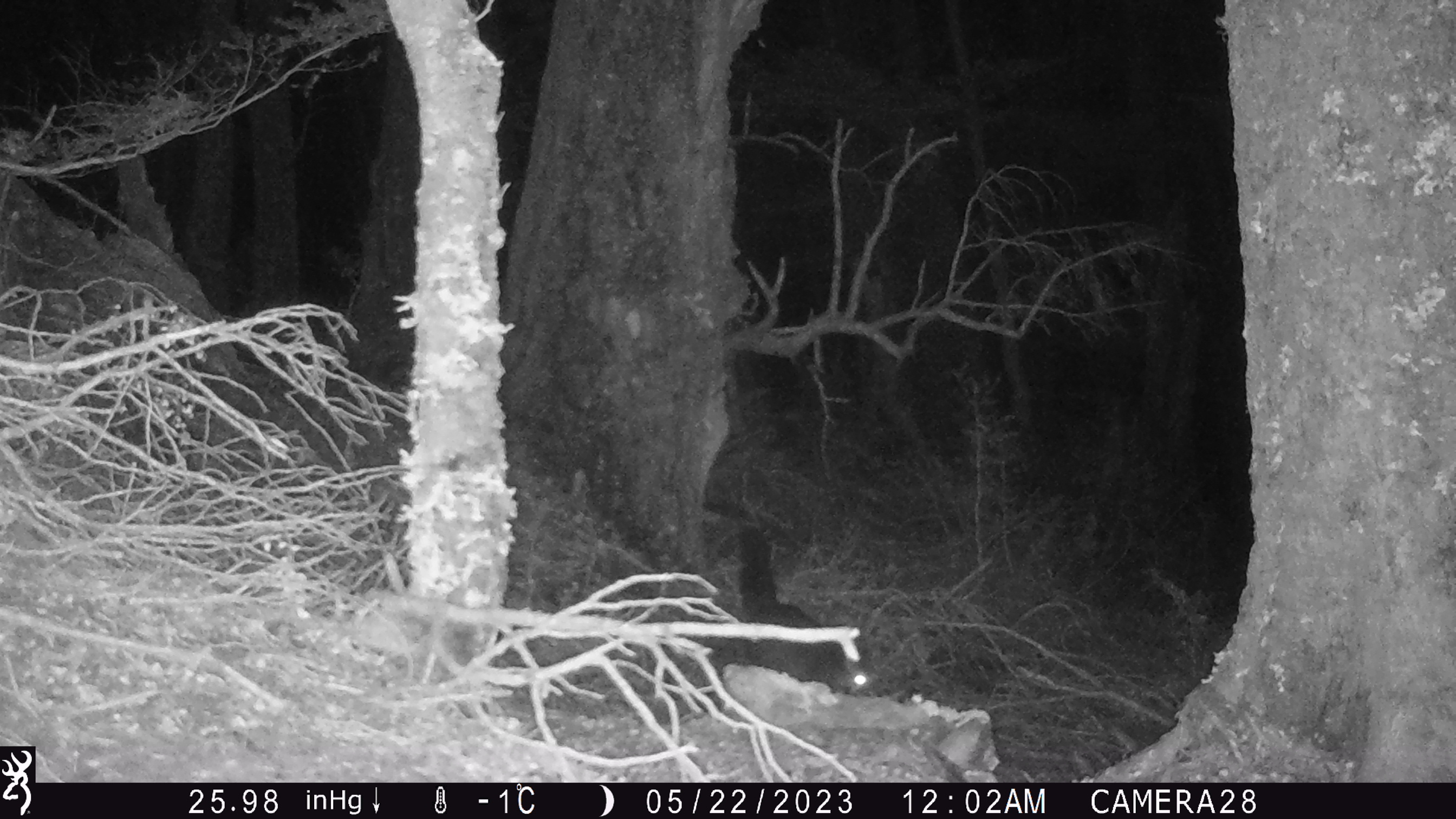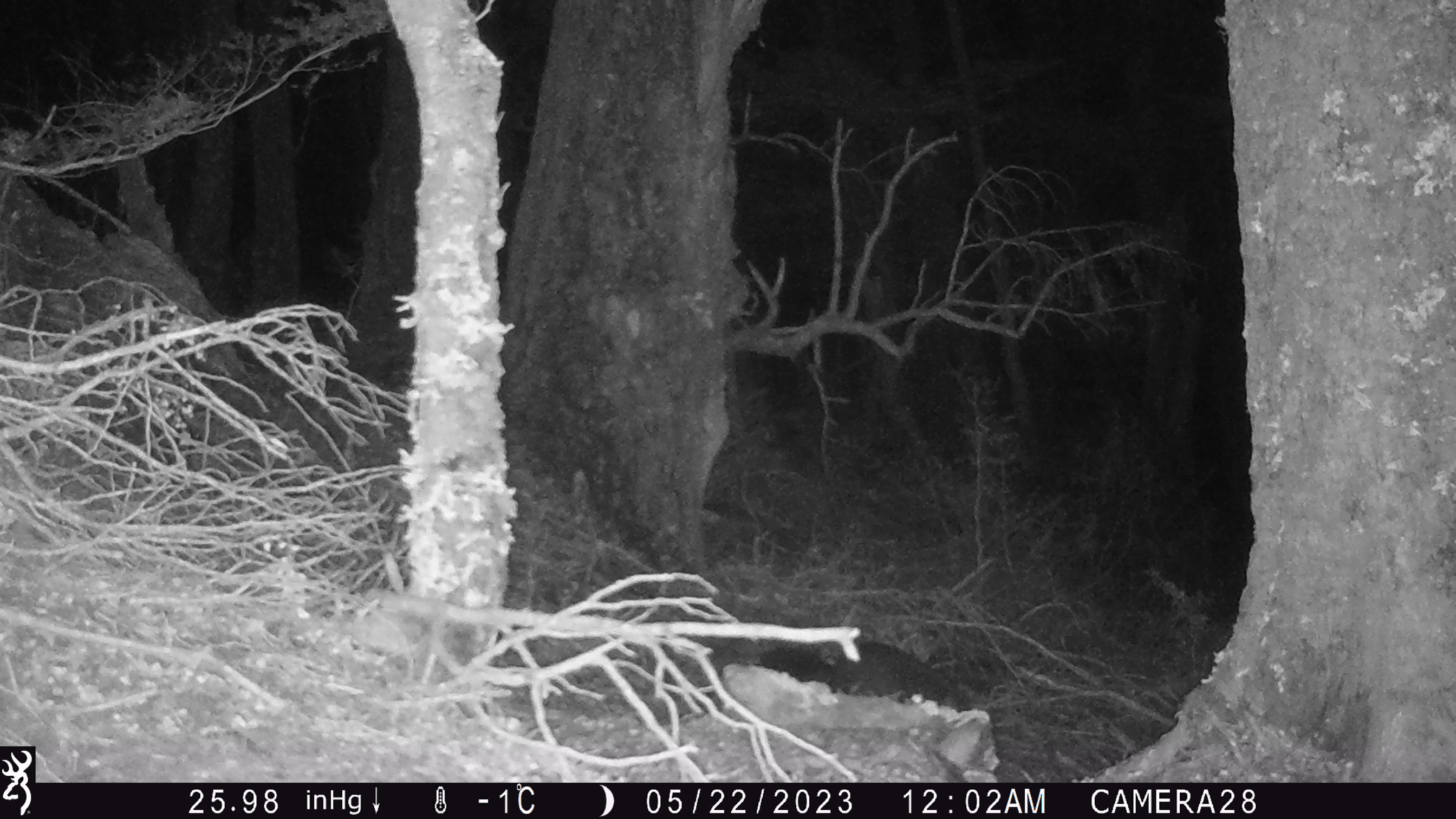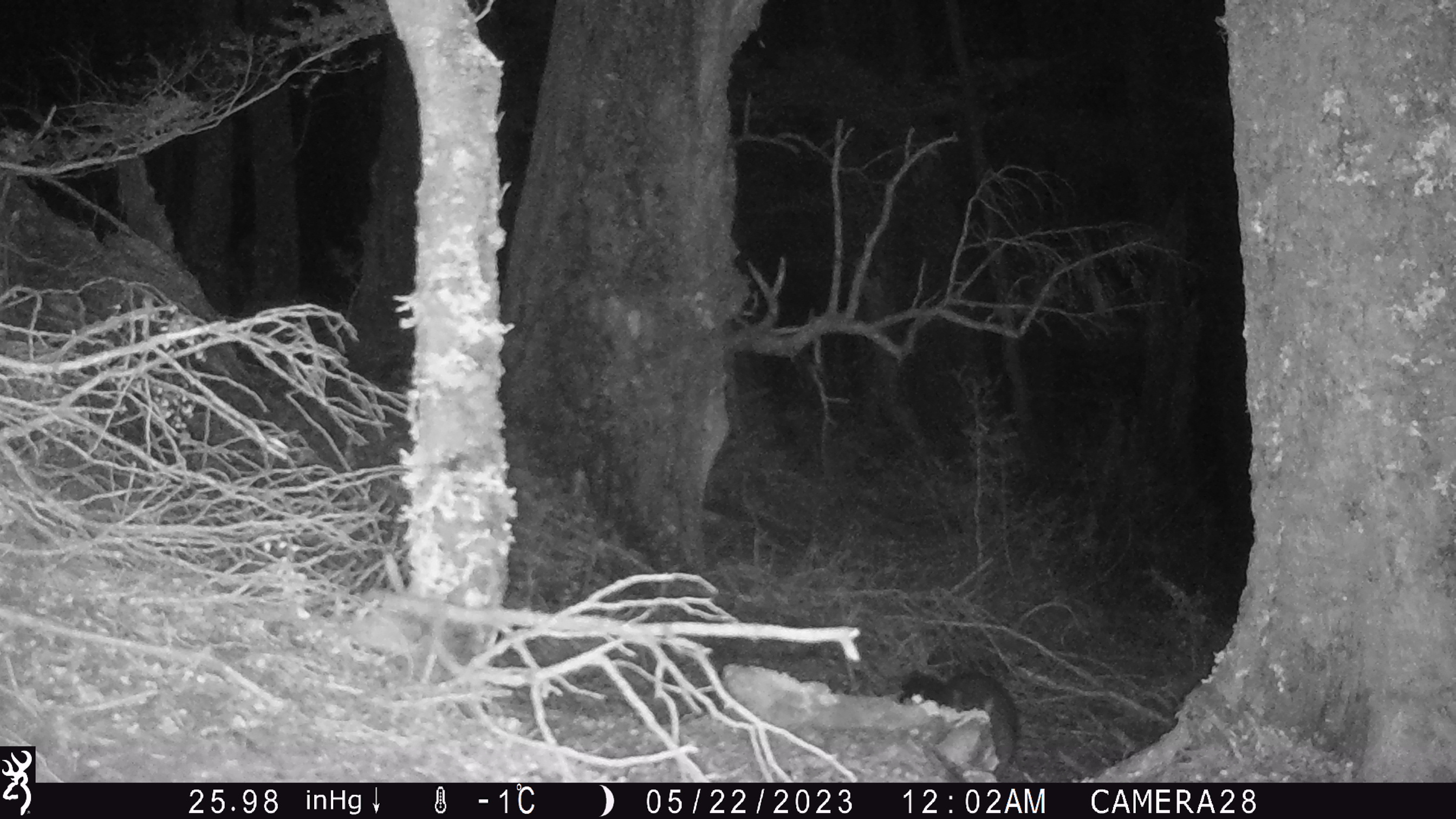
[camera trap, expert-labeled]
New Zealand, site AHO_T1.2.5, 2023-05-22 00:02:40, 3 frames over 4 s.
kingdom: Animalia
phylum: Chordata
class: Mammalia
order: Carnivora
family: Mustelidae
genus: Mustela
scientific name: Mustela erminea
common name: stoat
Stoat (Mustela erminea).